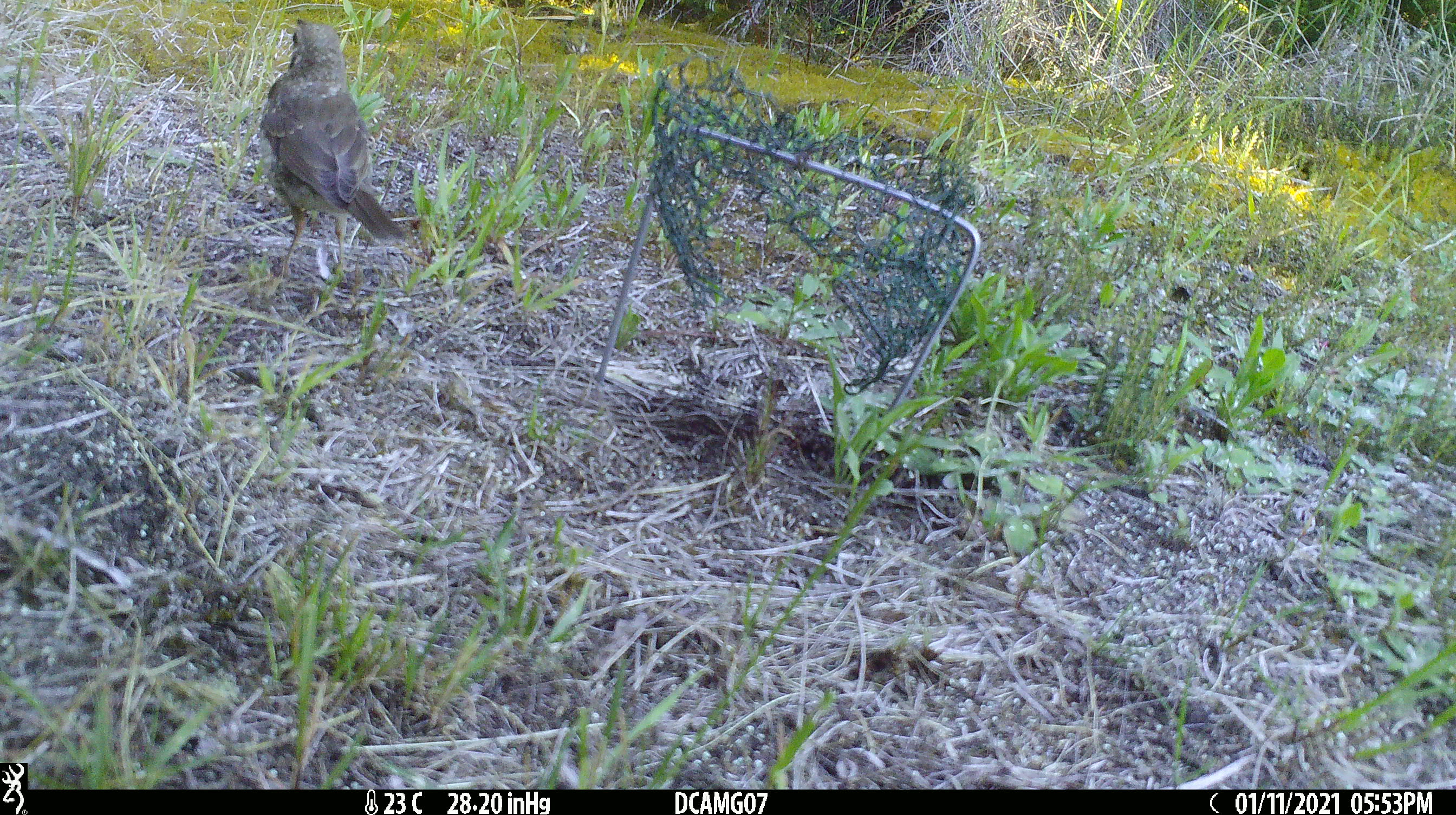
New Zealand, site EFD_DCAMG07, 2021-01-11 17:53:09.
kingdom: Animalia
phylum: Chordata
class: Aves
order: Passeriformes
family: Turdidae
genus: Turdus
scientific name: Turdus philomelos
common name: song thrush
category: thrush